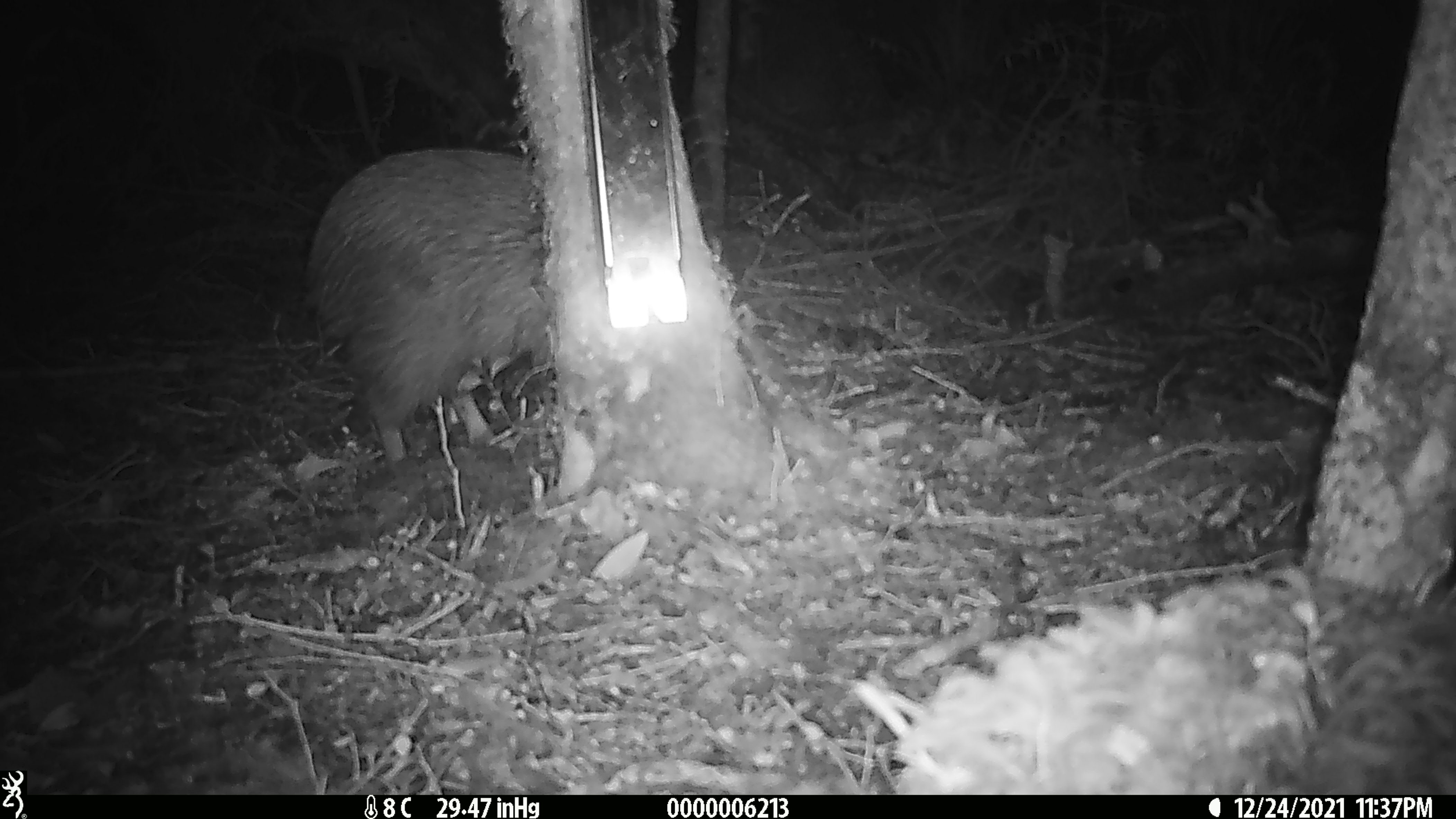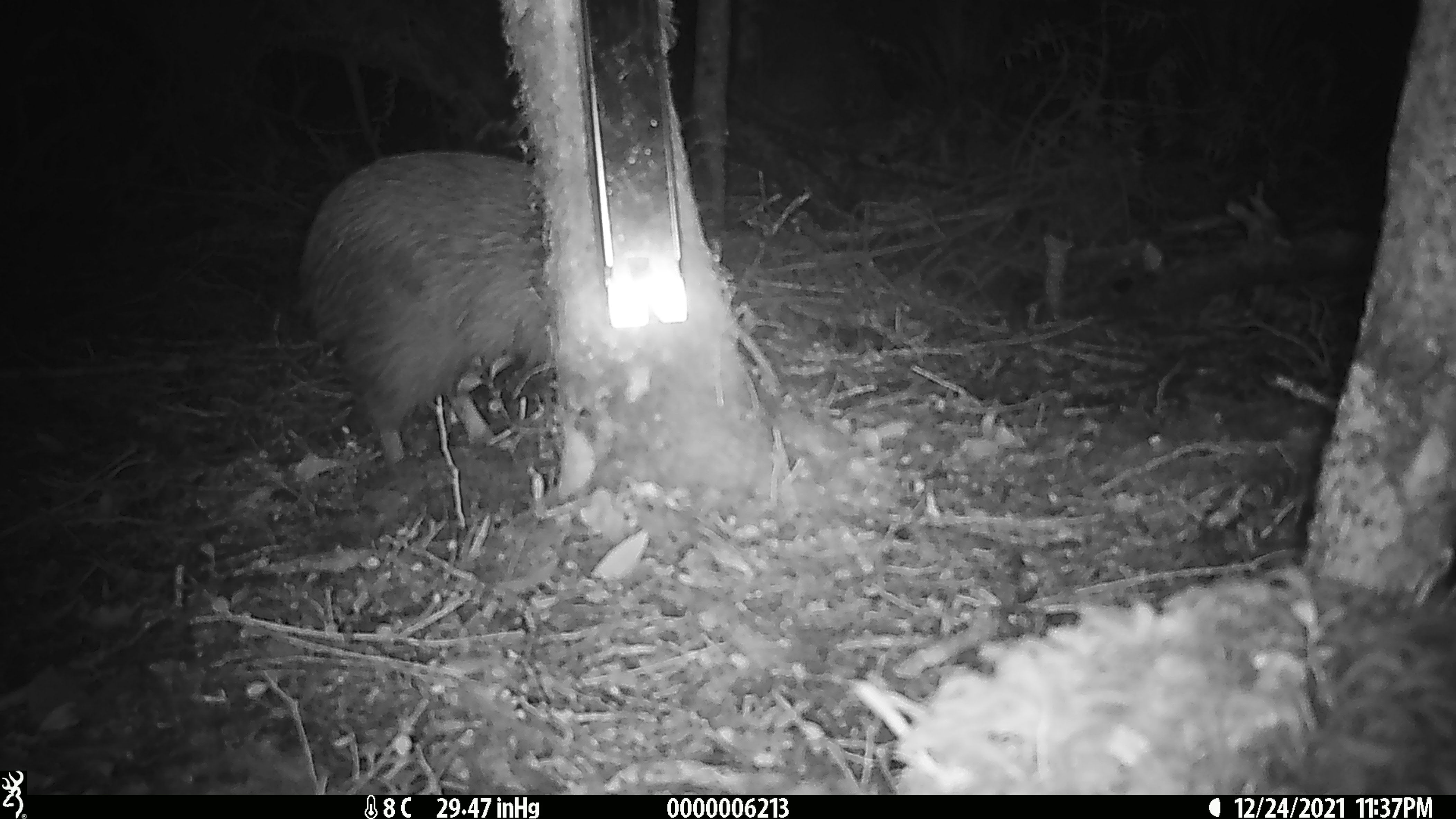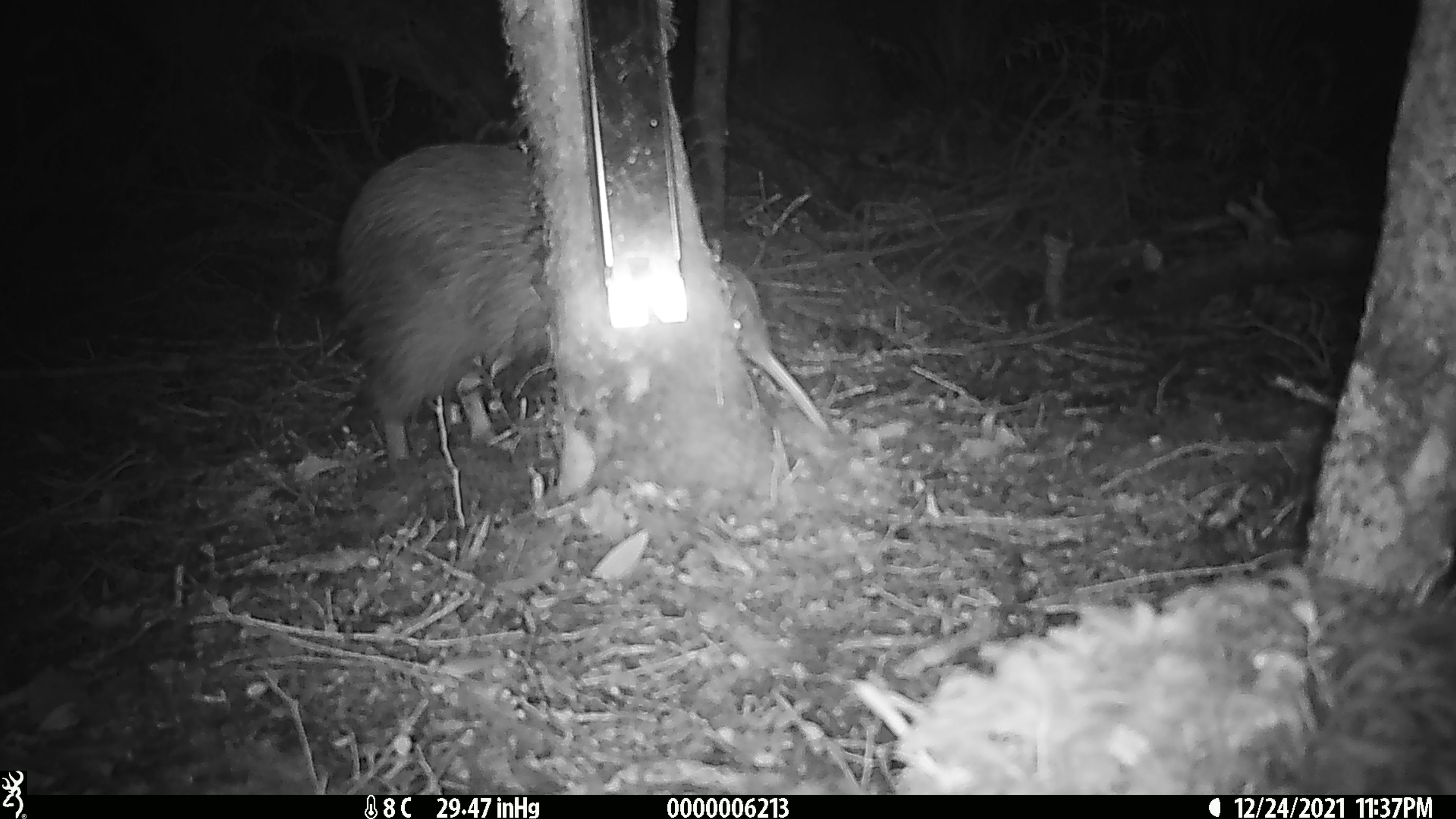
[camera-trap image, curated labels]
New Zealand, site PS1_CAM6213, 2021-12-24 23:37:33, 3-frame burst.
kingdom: Animalia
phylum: Chordata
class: Aves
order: Apterygiformes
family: Apterygidae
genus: Apteryx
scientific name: Apteryx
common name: kiwi